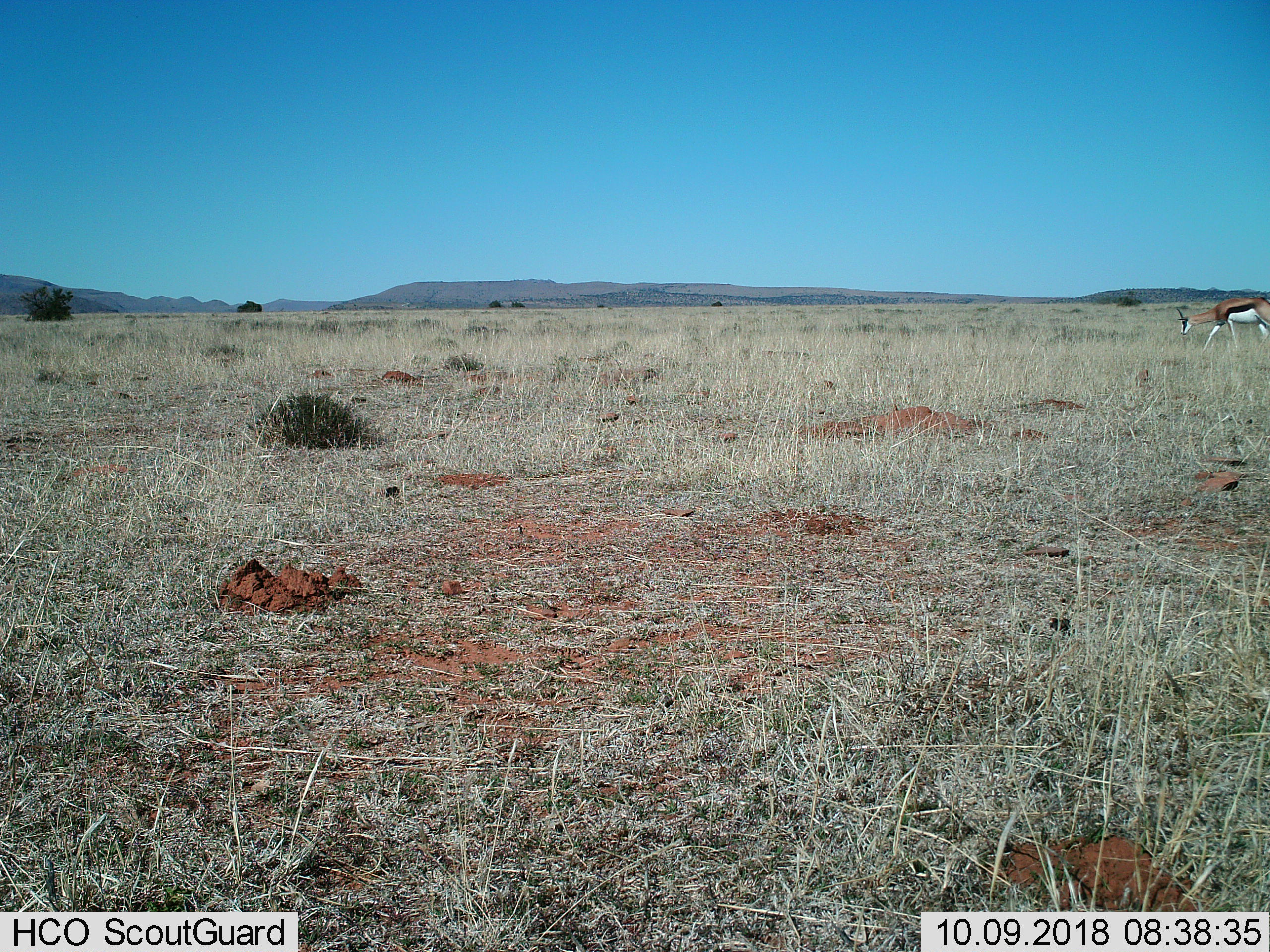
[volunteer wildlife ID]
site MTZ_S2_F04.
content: unidentified animal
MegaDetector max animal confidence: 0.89